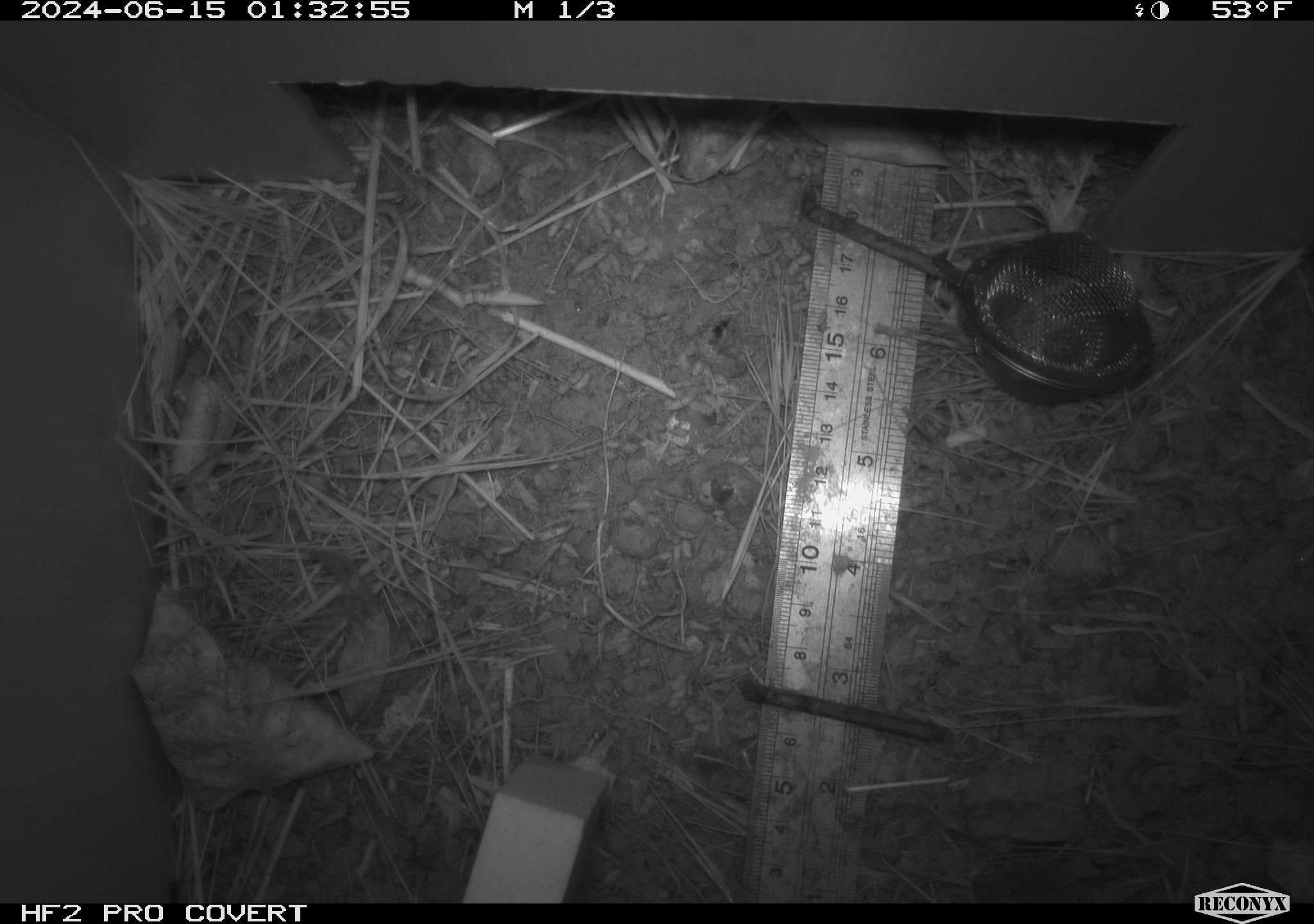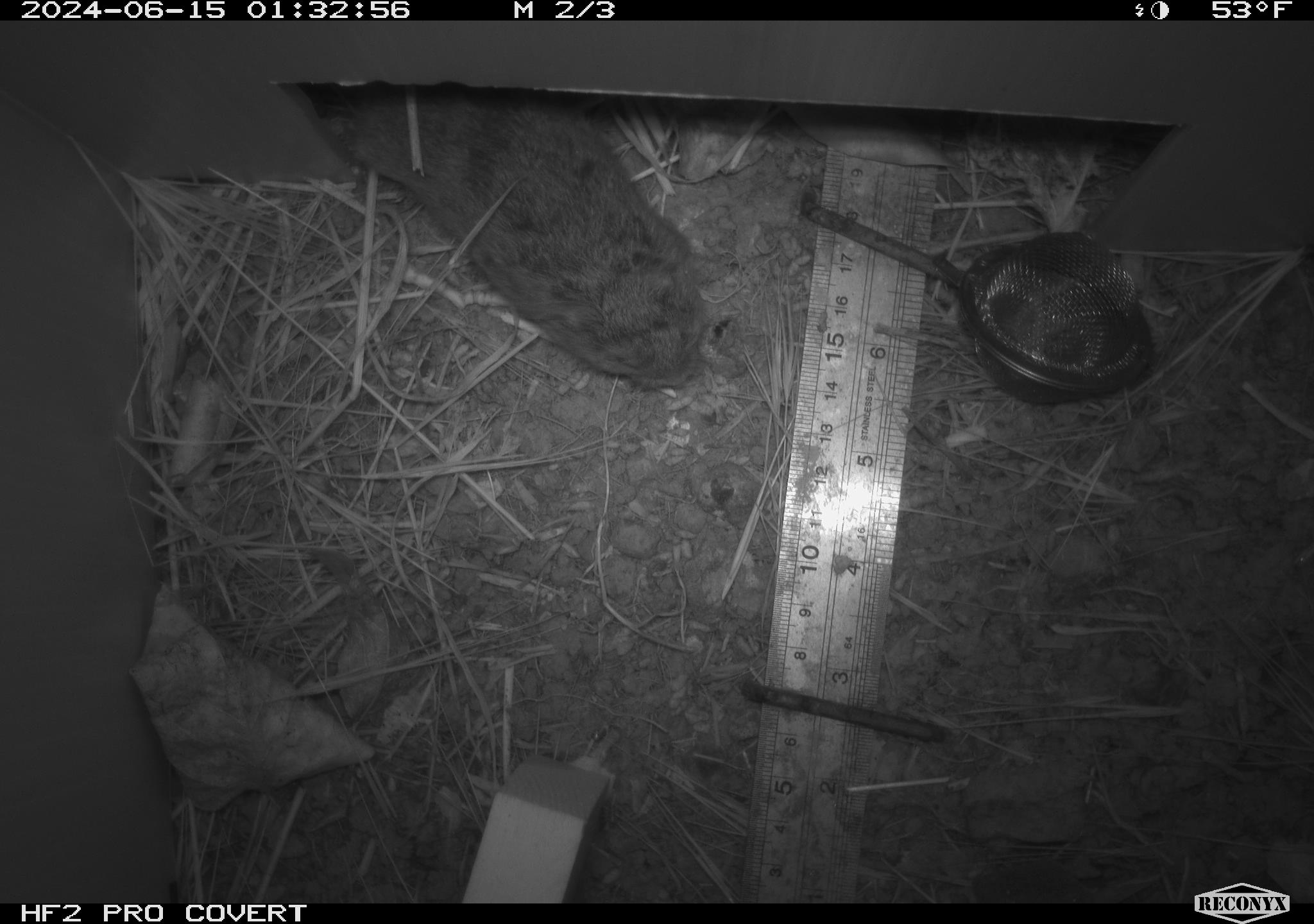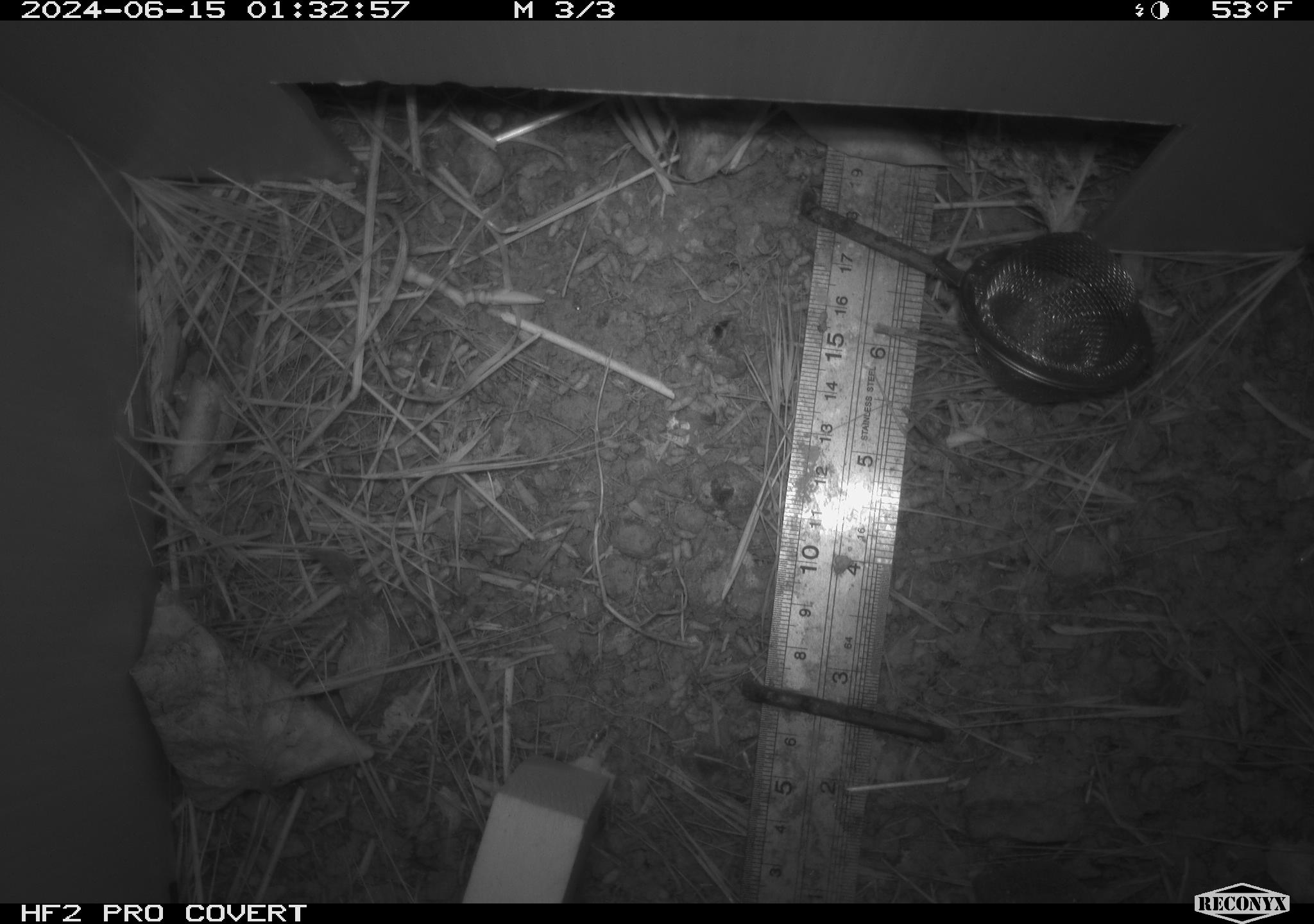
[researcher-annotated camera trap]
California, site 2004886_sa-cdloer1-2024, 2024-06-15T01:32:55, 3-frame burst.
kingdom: Animalia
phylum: Chordata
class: Mammalia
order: Rodentia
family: Cricetidae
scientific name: Arvicolinae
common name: voles, lemmings, and muskrats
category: arvicolinae subfamily